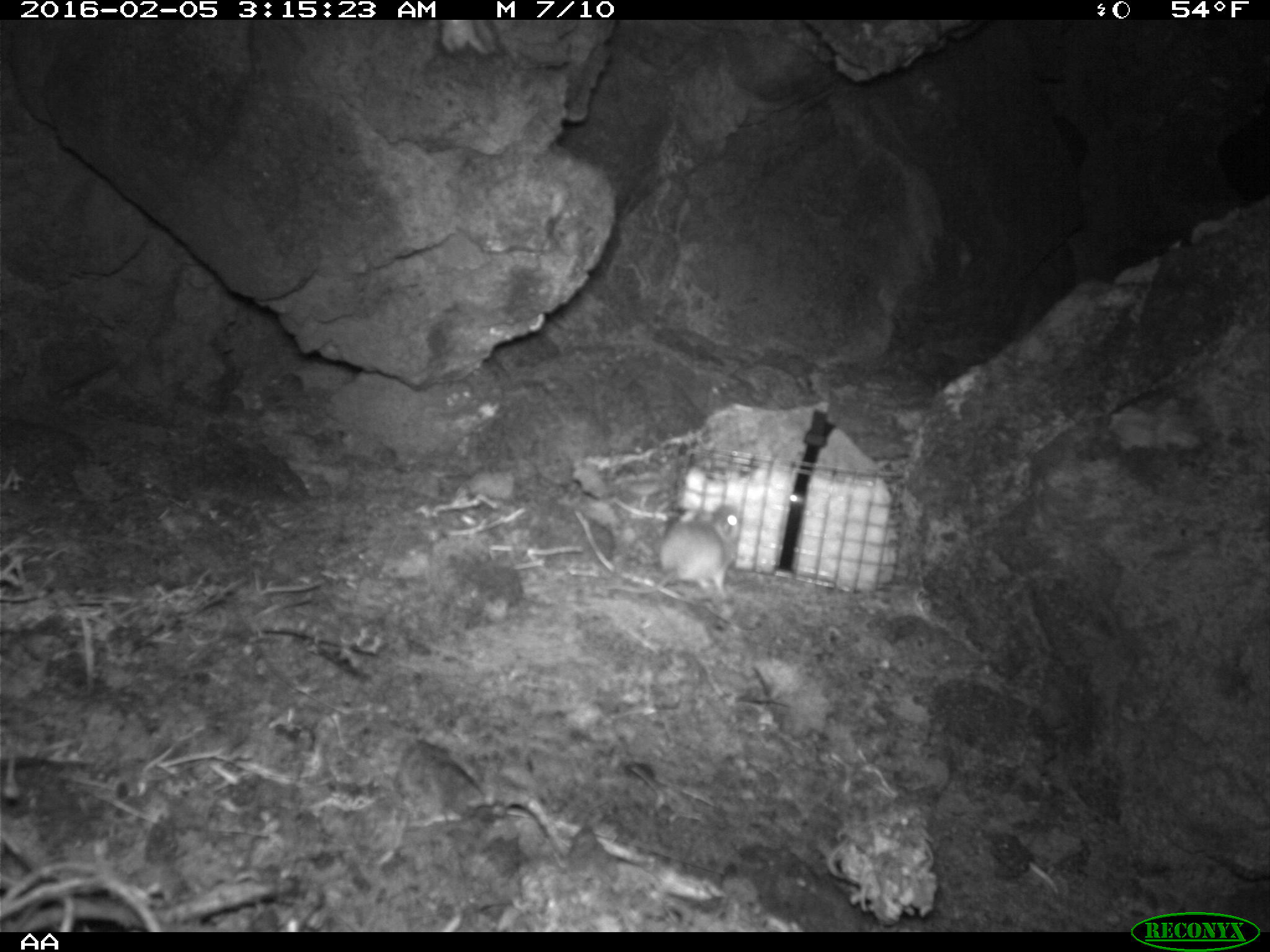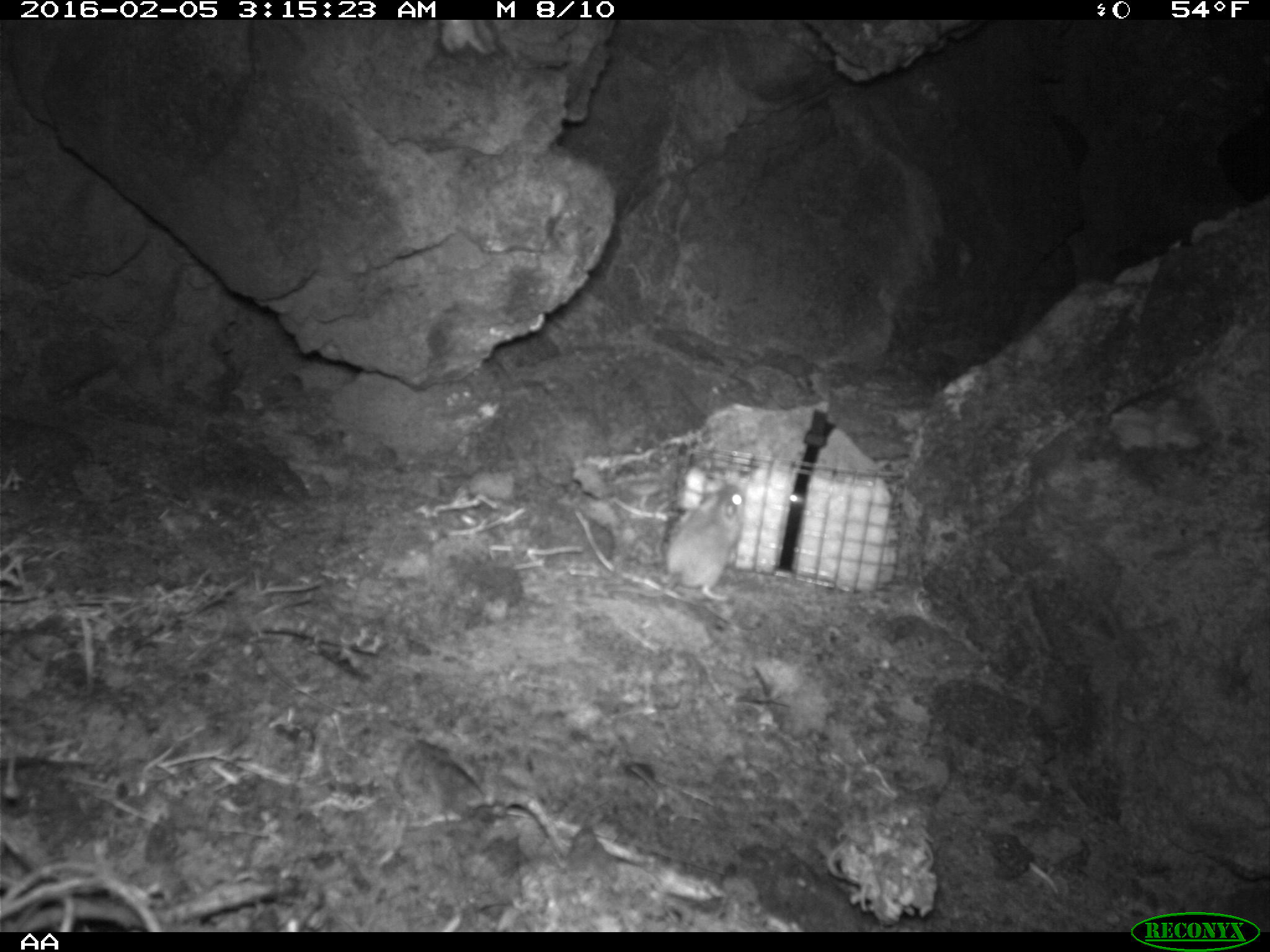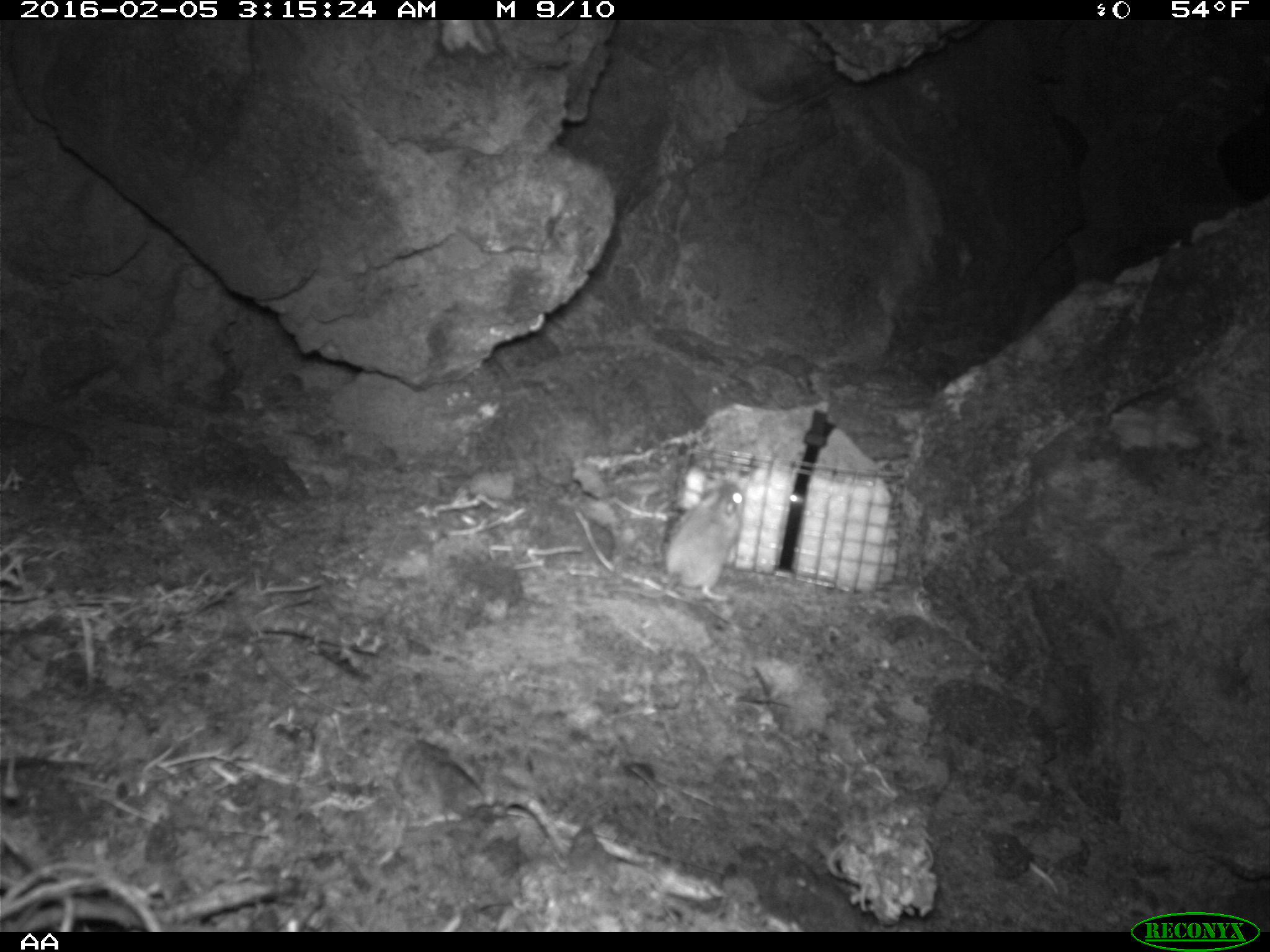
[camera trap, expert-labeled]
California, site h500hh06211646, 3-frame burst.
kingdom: Animalia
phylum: Chordata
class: Mammalia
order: Rodentia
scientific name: Rodentia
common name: rodent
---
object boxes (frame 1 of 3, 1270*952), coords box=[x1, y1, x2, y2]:
rodent: box=[659, 503, 740, 590]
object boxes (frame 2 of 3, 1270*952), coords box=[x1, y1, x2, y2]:
rodent: box=[608, 483, 748, 601]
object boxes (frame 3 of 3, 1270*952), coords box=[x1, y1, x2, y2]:
rodent: box=[598, 480, 745, 602]